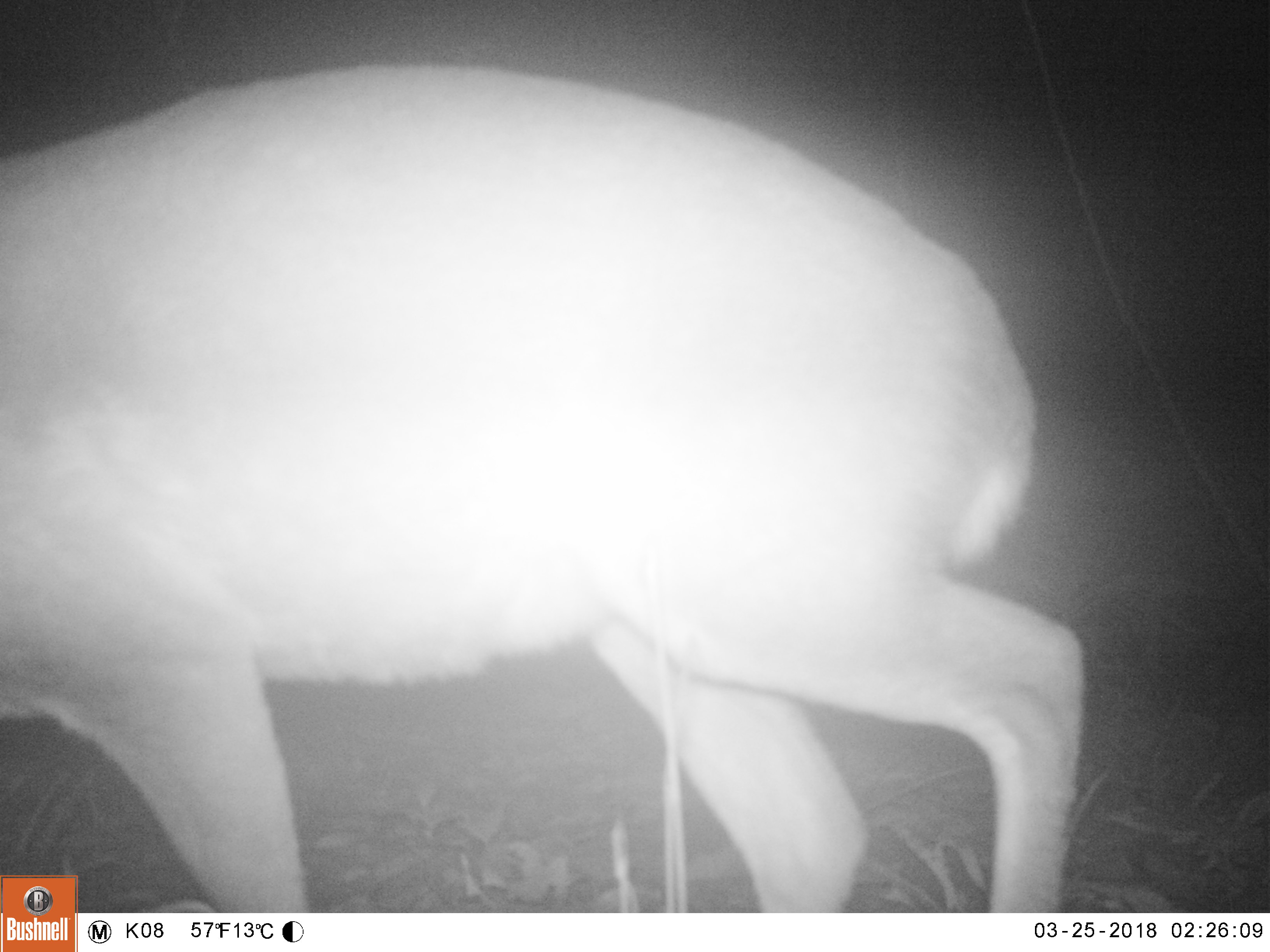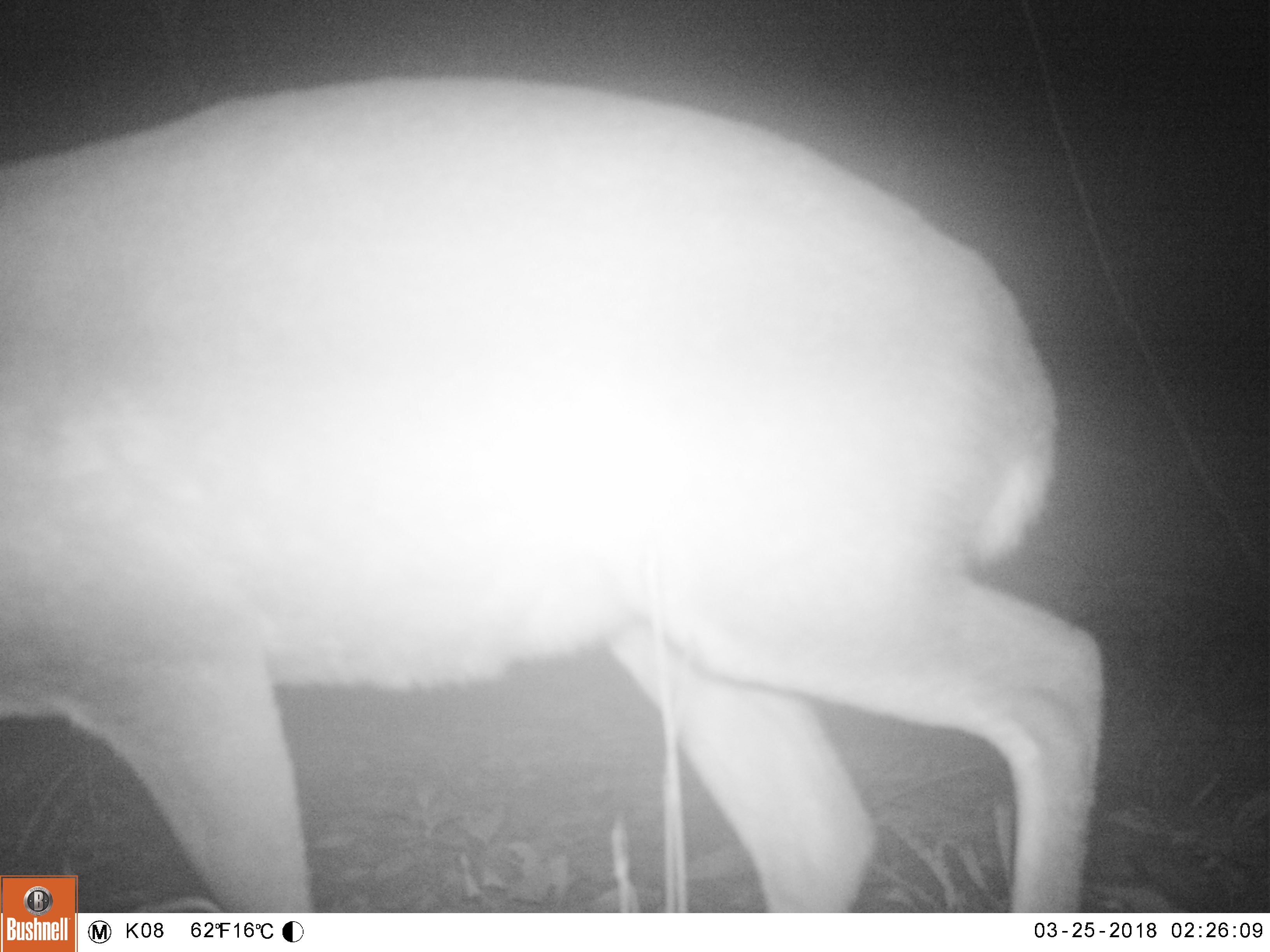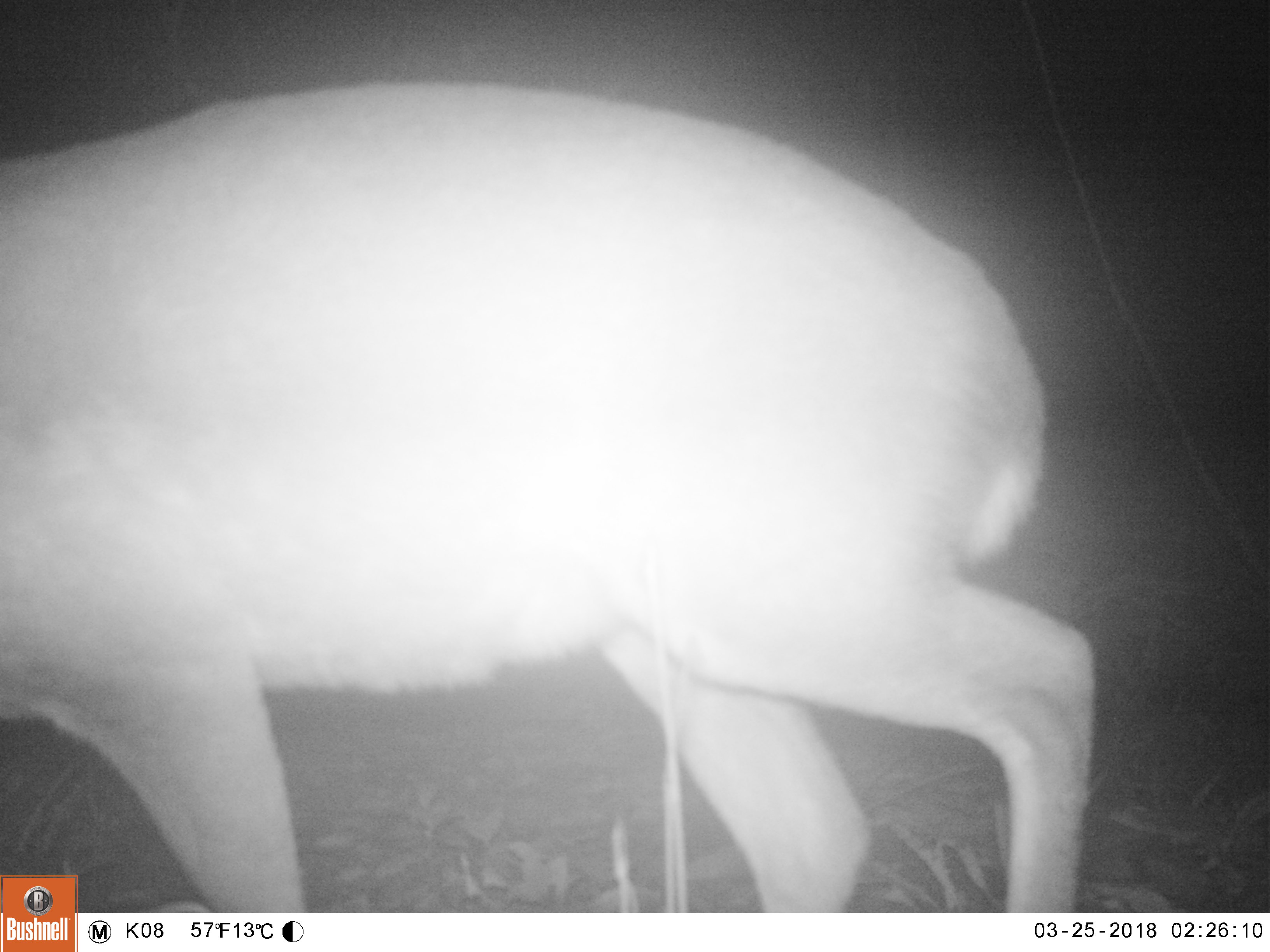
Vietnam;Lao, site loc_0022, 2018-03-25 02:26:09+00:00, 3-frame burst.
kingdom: Animalia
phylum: Chordata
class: Mammalia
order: Artiodactyla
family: Cervidae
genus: Muntiacus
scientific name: Muntiacus vuquangensis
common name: large-antlered muntjac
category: large antlered muntjac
Large antlered muntjac (large-antlered muntjac) (Muntiacus vuquangensis). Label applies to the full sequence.